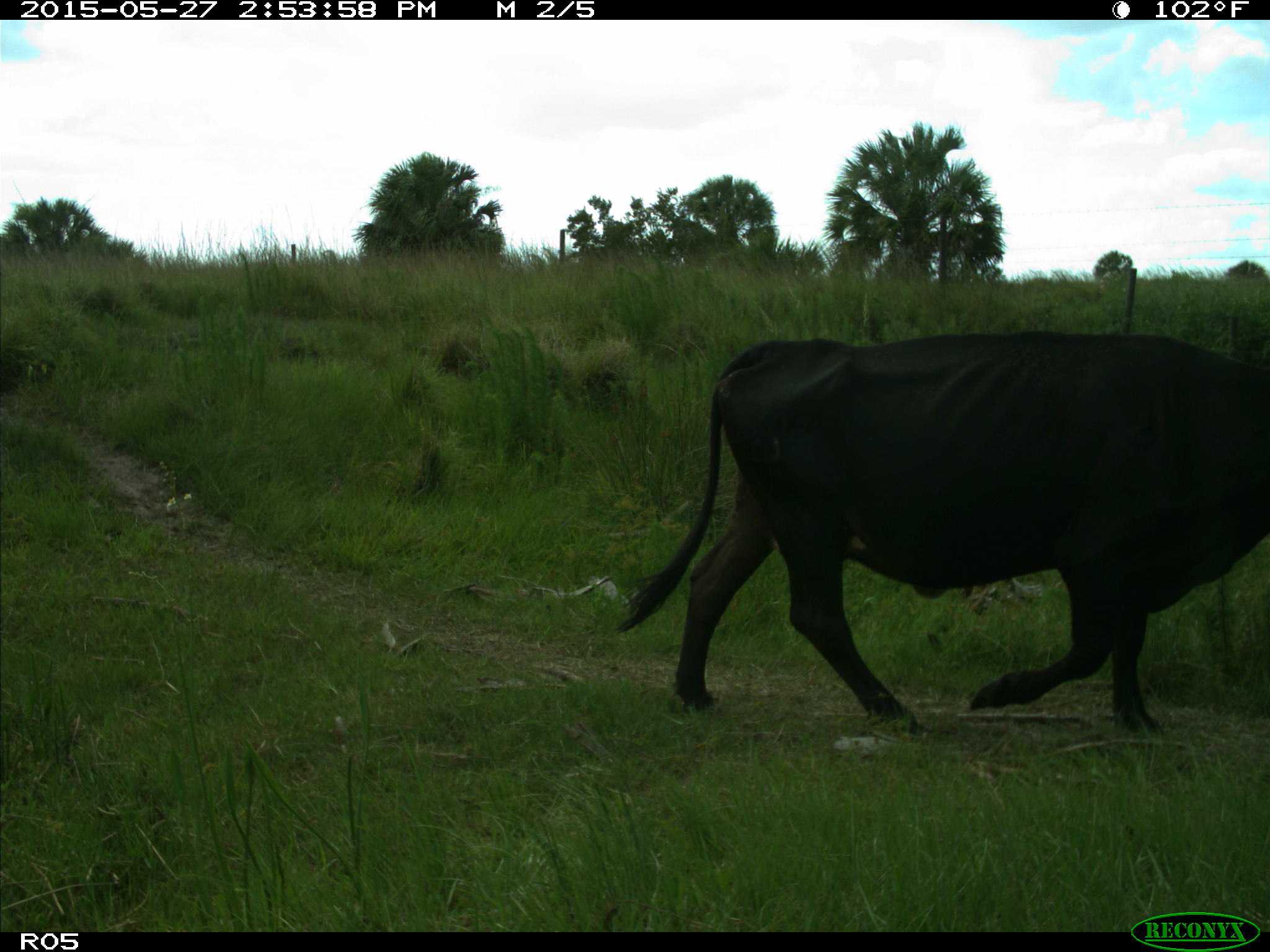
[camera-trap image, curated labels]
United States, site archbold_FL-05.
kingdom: Animalia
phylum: Chordata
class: Mammalia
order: Artiodactyla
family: Bovidae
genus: Bos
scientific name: Bos taurus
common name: domestic cow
Bos taurus (domestic cow).